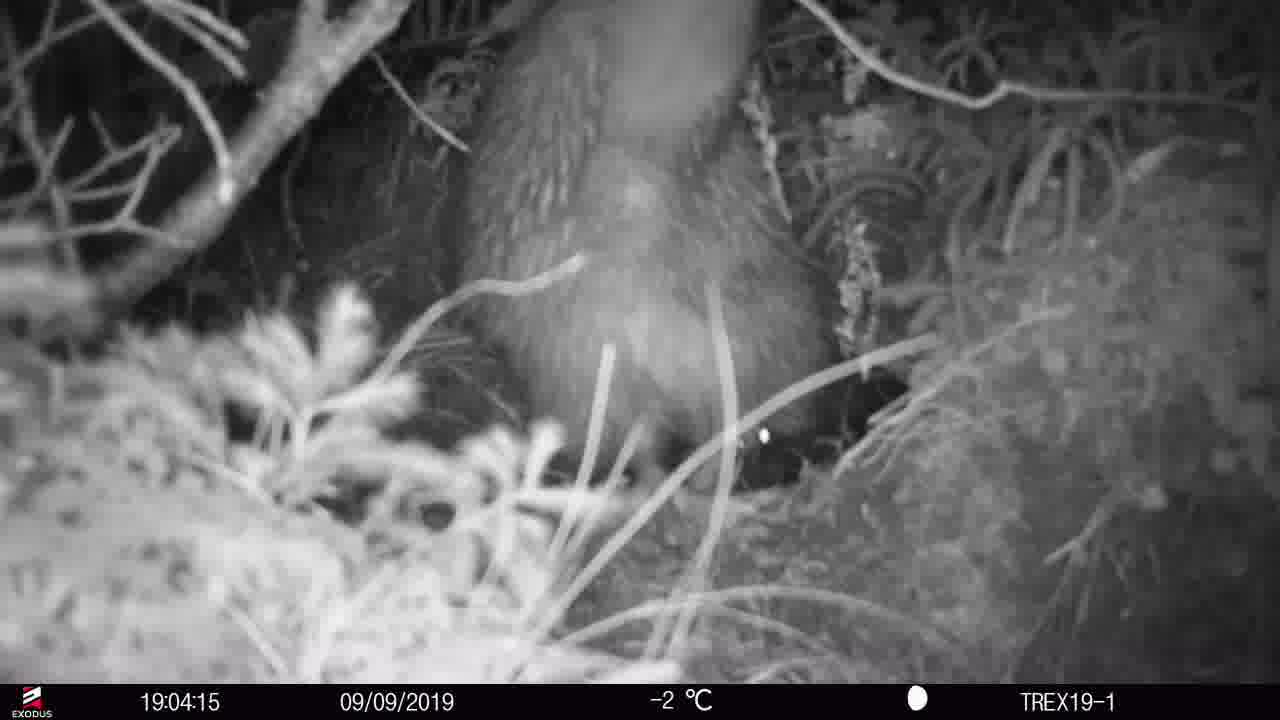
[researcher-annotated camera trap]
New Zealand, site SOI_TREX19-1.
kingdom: Animalia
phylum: Chordata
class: Aves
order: Apterygiformes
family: Apterygidae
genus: Apteryx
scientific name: Apteryx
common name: kiwi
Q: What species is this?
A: Kiwi (Apteryx).